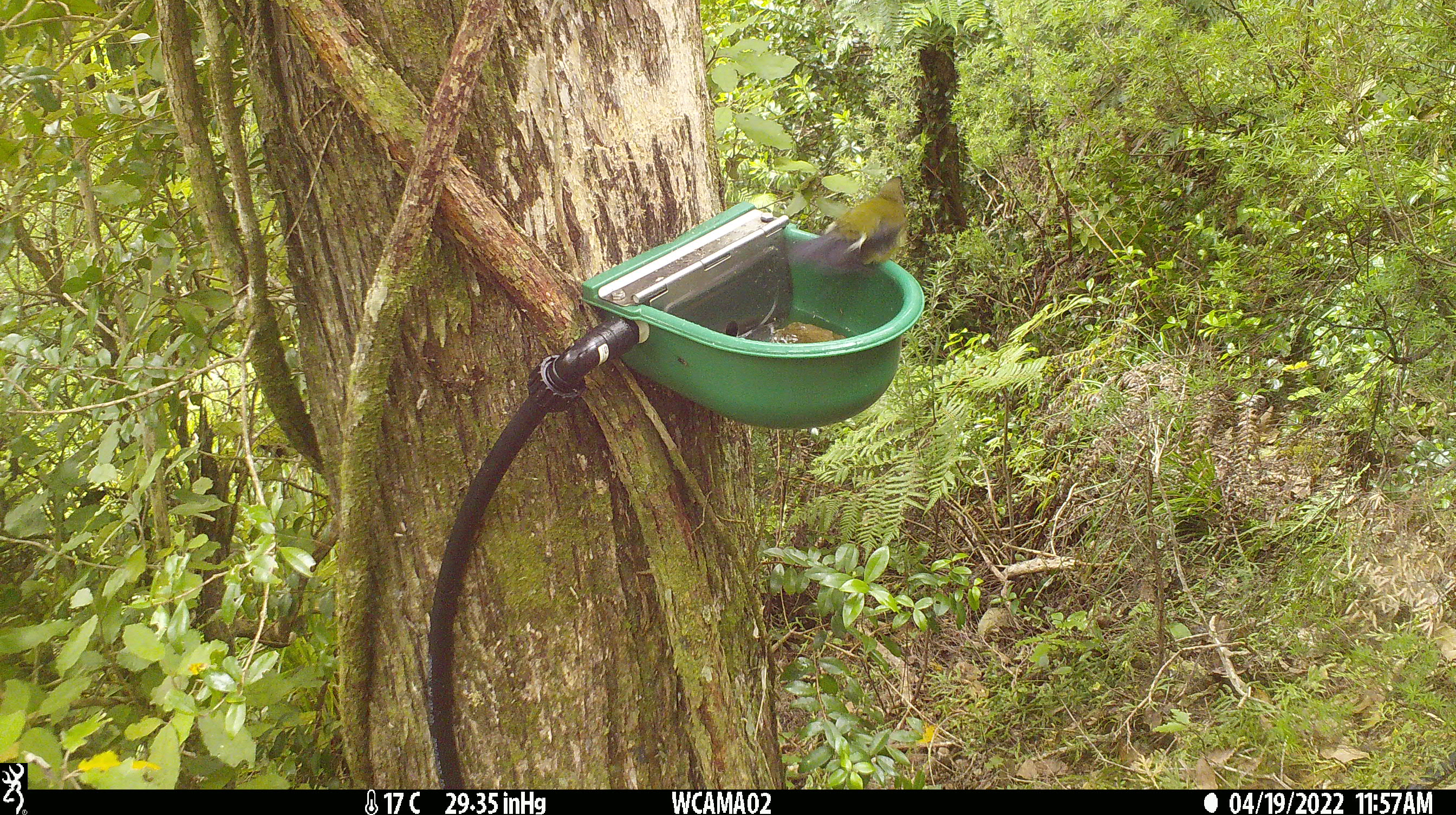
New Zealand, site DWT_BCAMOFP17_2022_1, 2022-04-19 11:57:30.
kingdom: Animalia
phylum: Chordata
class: Aves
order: Passeriformes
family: Meliphagidae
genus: Anthornis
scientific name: Anthornis melanura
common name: new zealand bellbird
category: bellbird